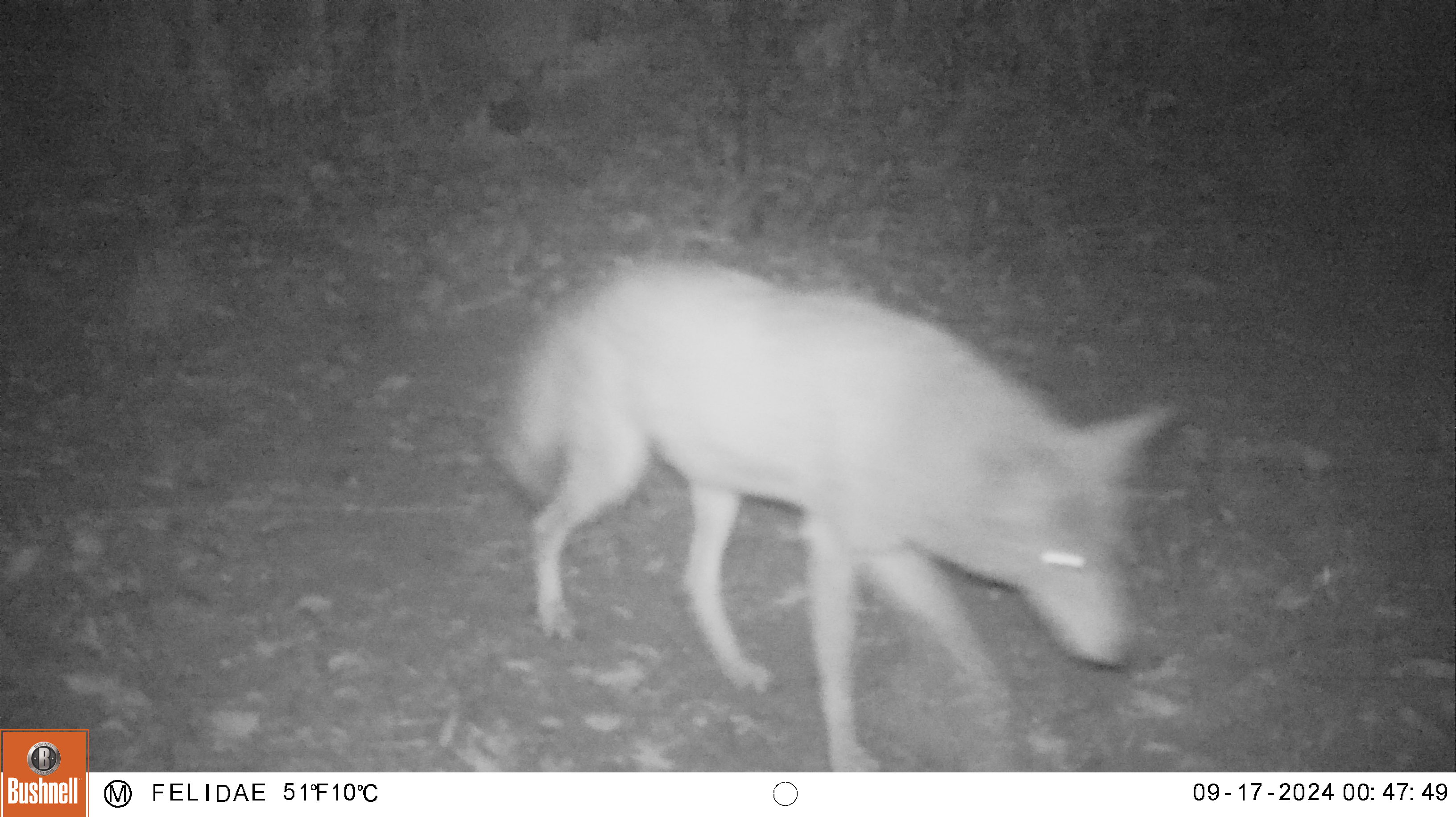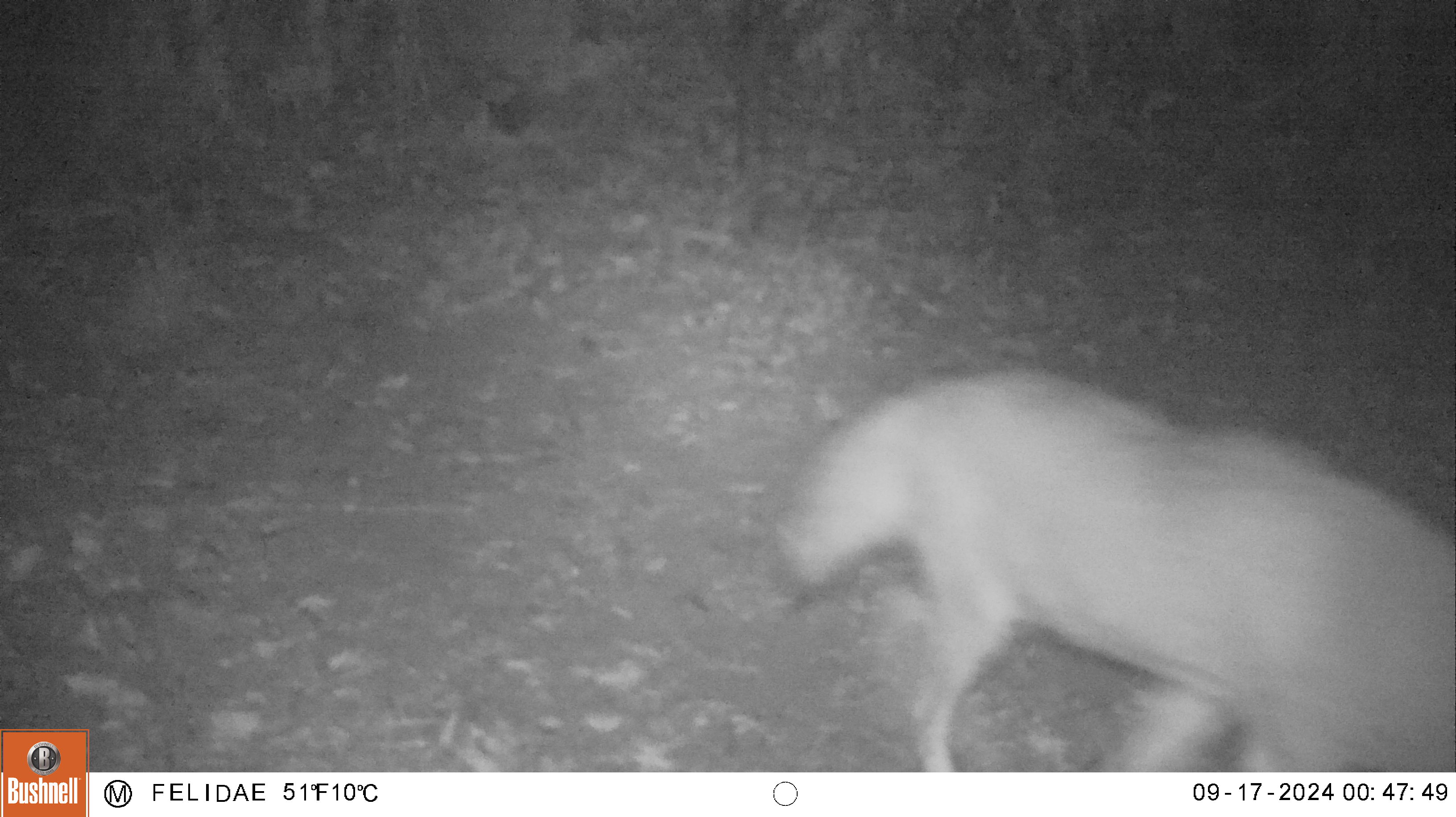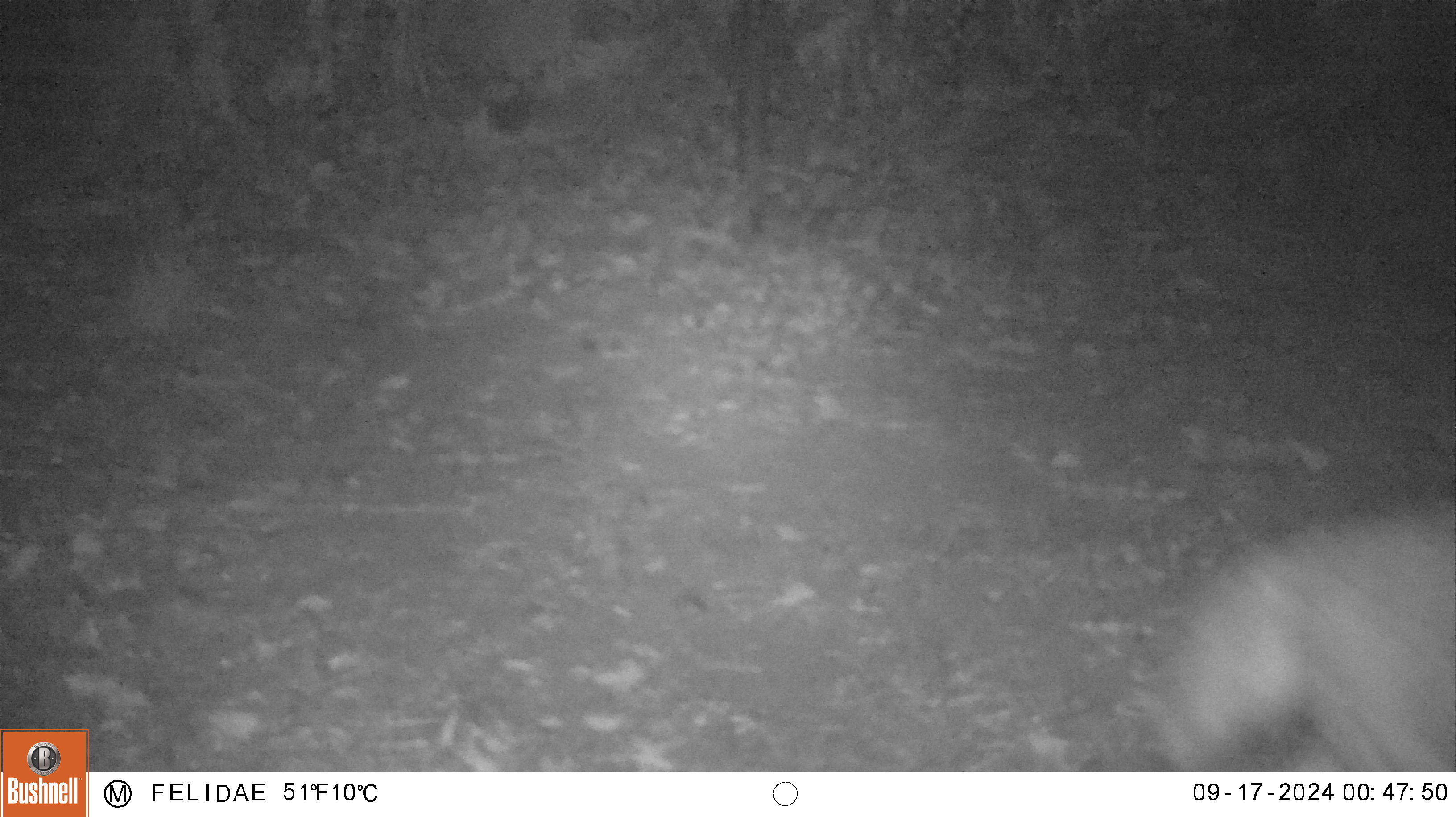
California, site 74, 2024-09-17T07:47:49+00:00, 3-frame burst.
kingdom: Animalia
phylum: Chordata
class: Mammalia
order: Carnivora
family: Canidae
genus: Canis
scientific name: Canis latrans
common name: coyote